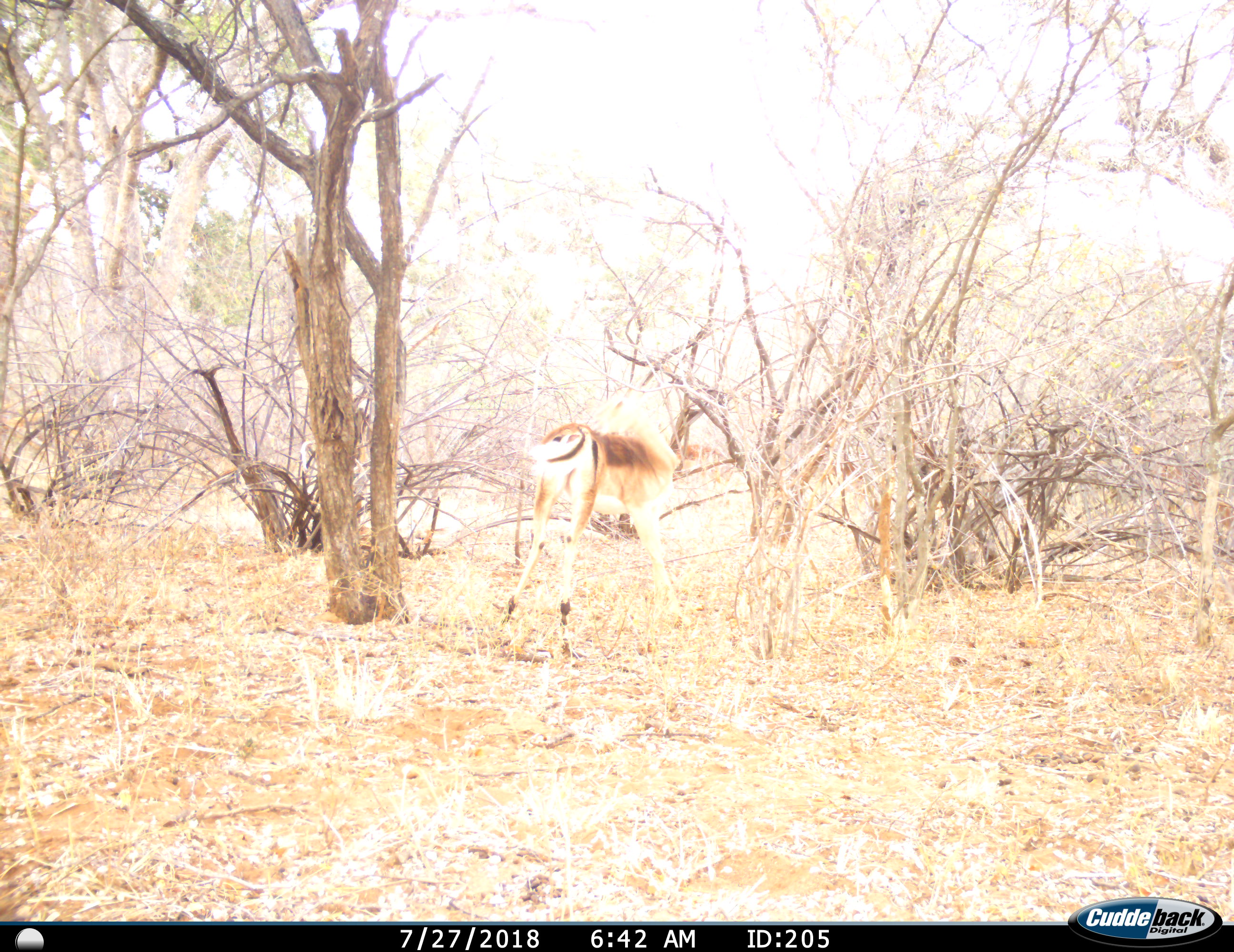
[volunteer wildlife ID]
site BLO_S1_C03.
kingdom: Animalia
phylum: Chordata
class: Mammalia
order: Artiodactyla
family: Bovidae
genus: Aepyceros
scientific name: Aepyceros melampus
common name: impala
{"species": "impala (Aepyceros melampus)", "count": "1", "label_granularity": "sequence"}